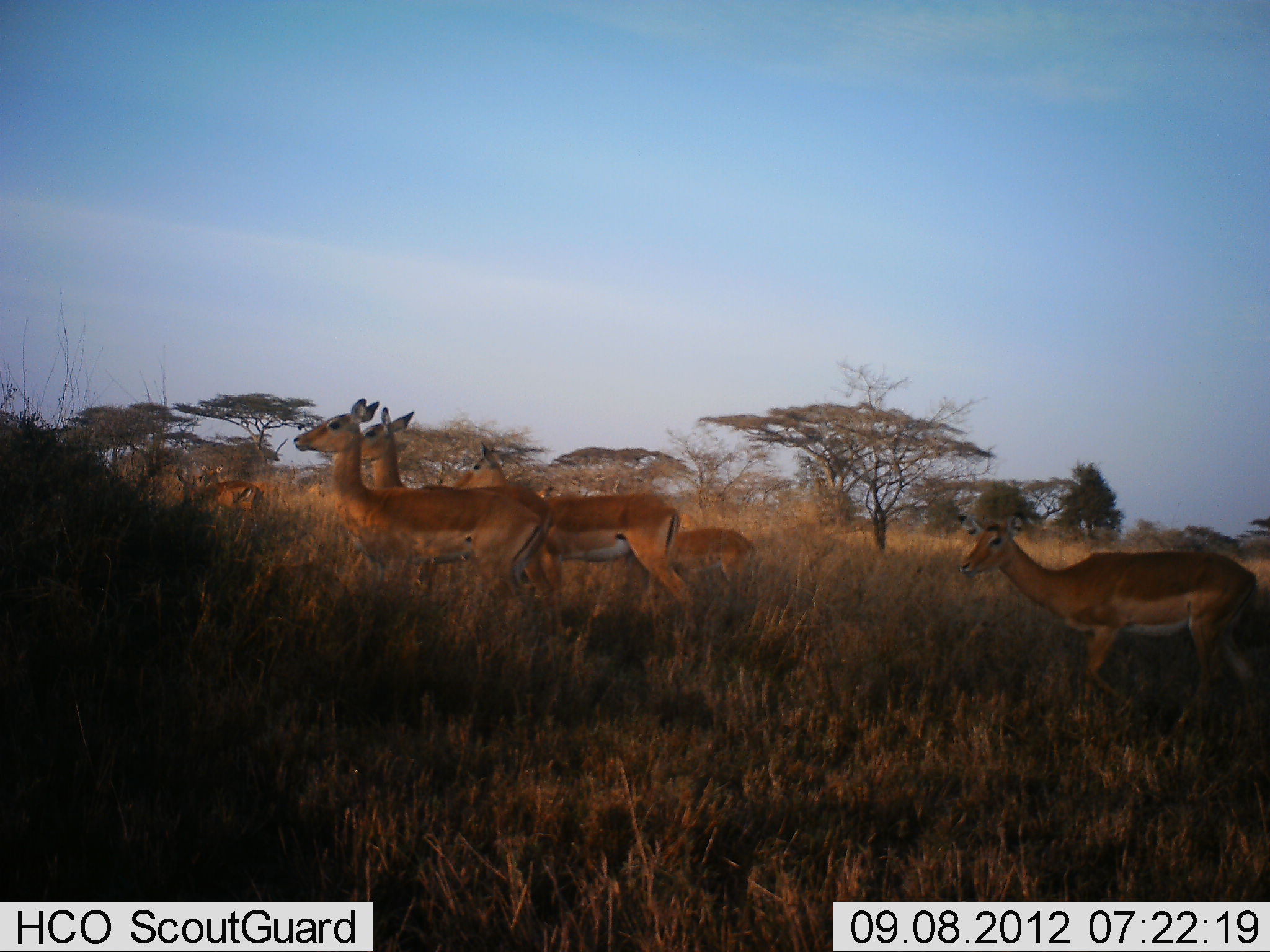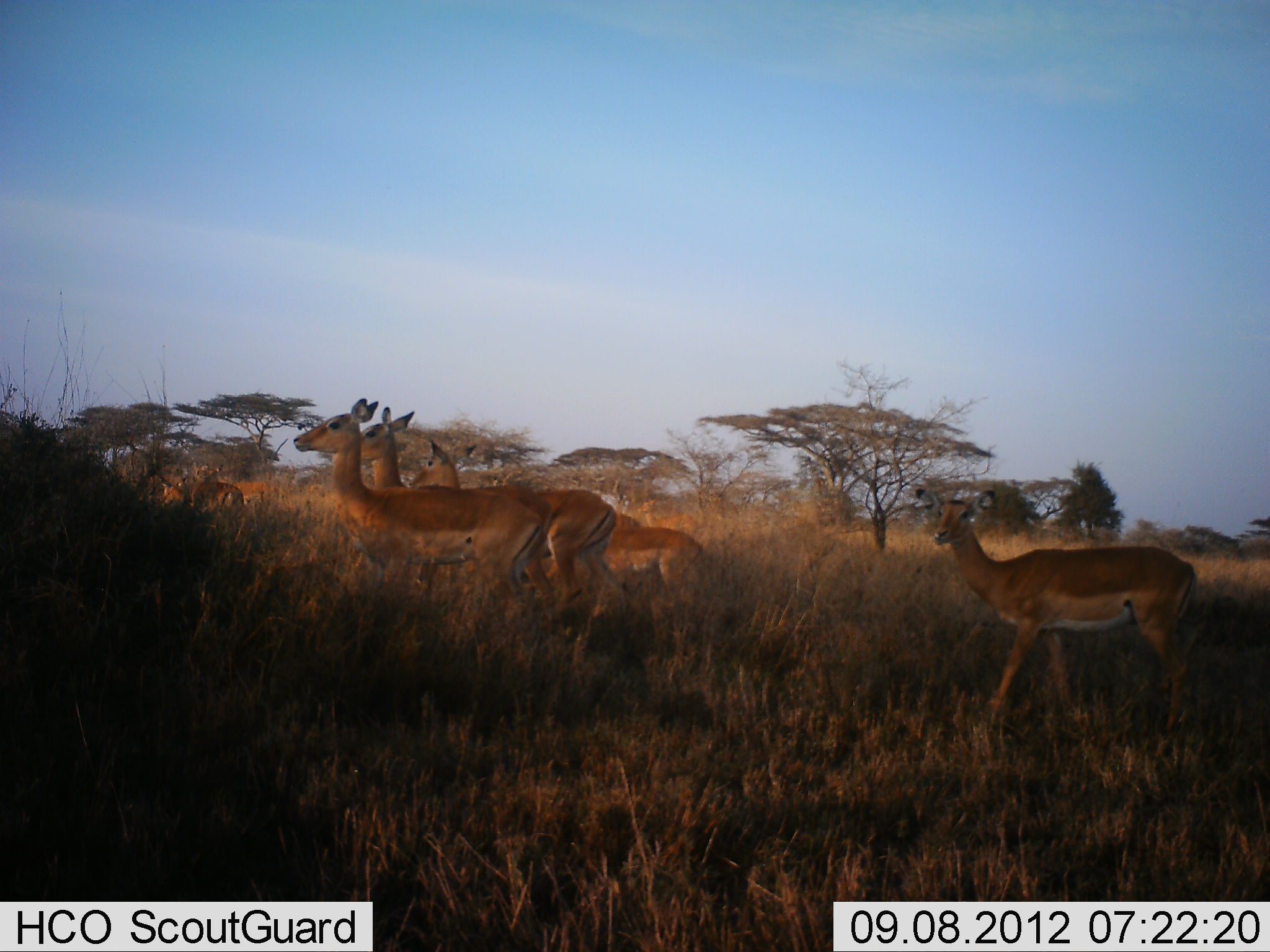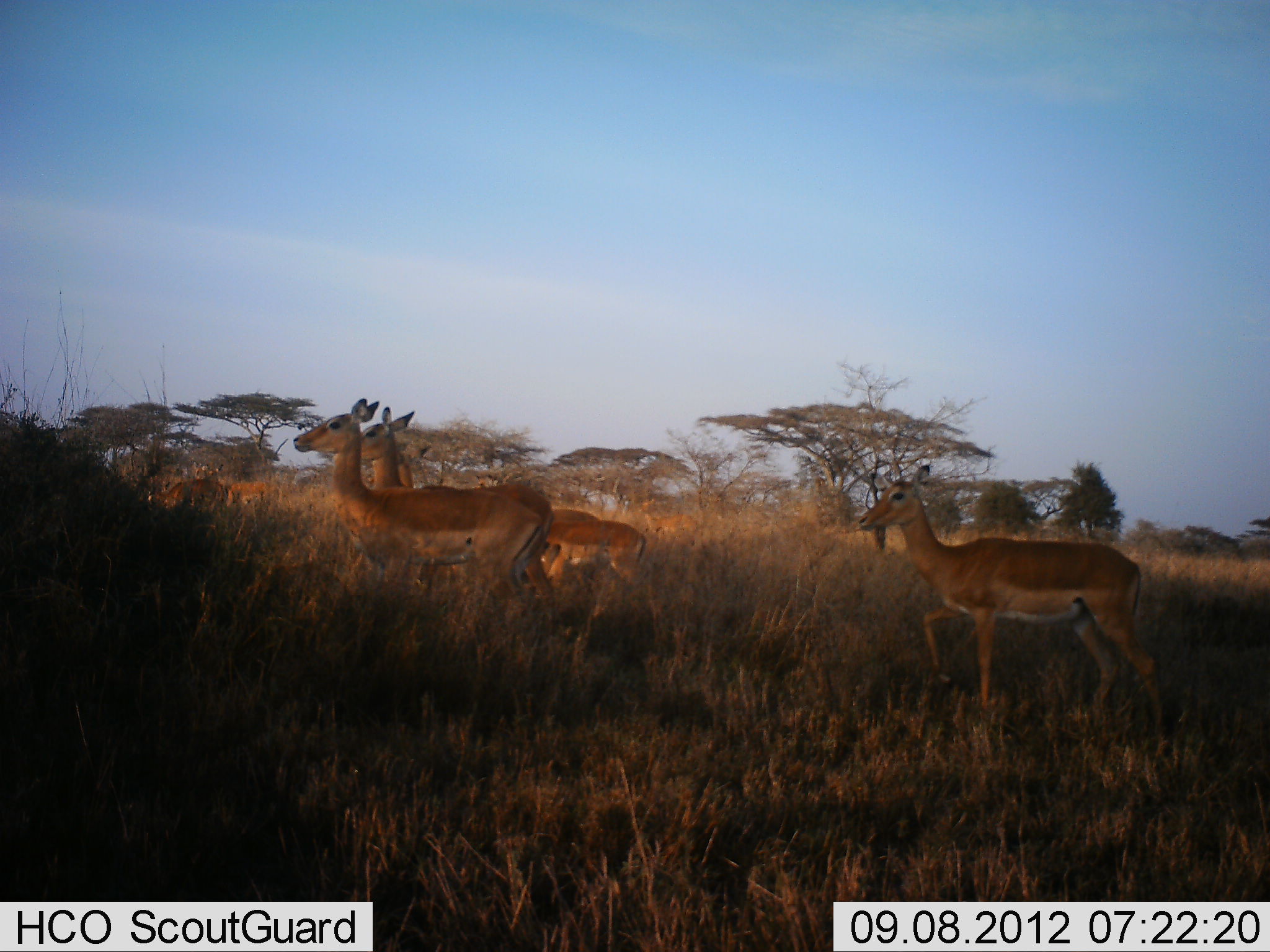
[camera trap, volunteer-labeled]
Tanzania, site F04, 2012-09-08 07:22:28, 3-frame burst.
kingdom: Animalia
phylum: Chordata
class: Mammalia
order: Artiodactyla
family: Bovidae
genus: Aepyceros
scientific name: Aepyceros melampus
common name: impala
Impala (Aepyceros melampus), count 8. Behavior (volunteer vote fractions): standing 60%, resting 0%, moving 100%, interacting 0%. Young present (vote fraction): 20%. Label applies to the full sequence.